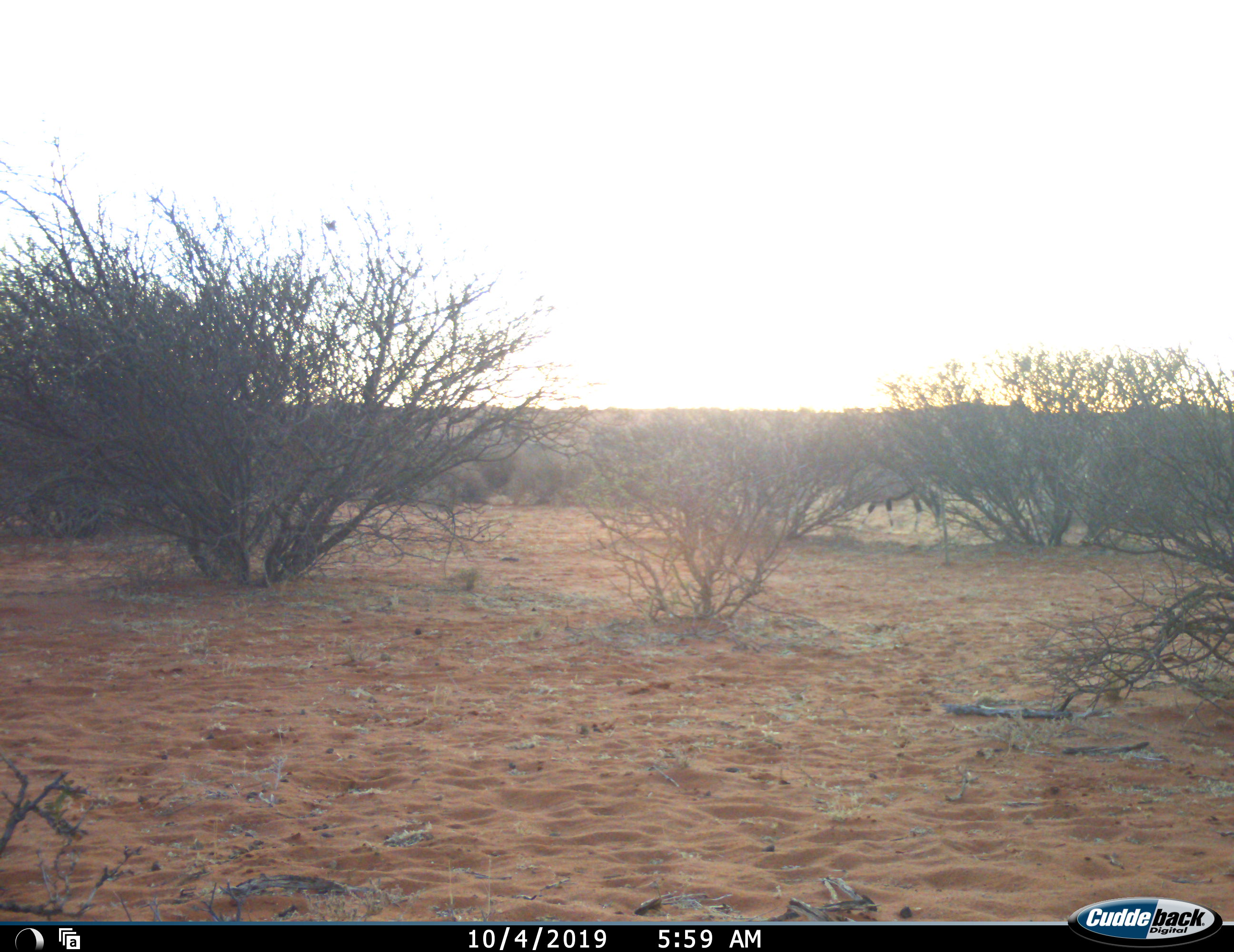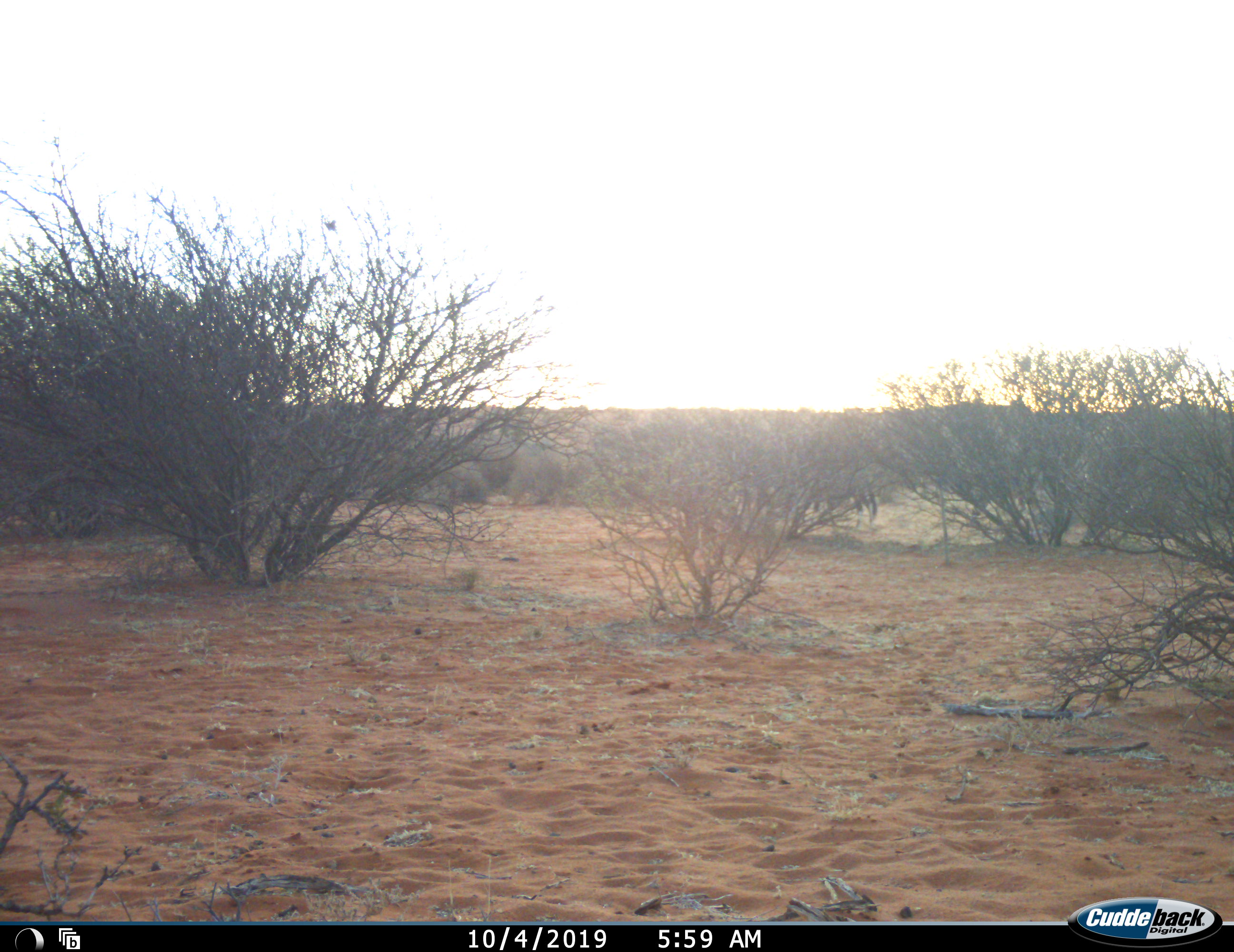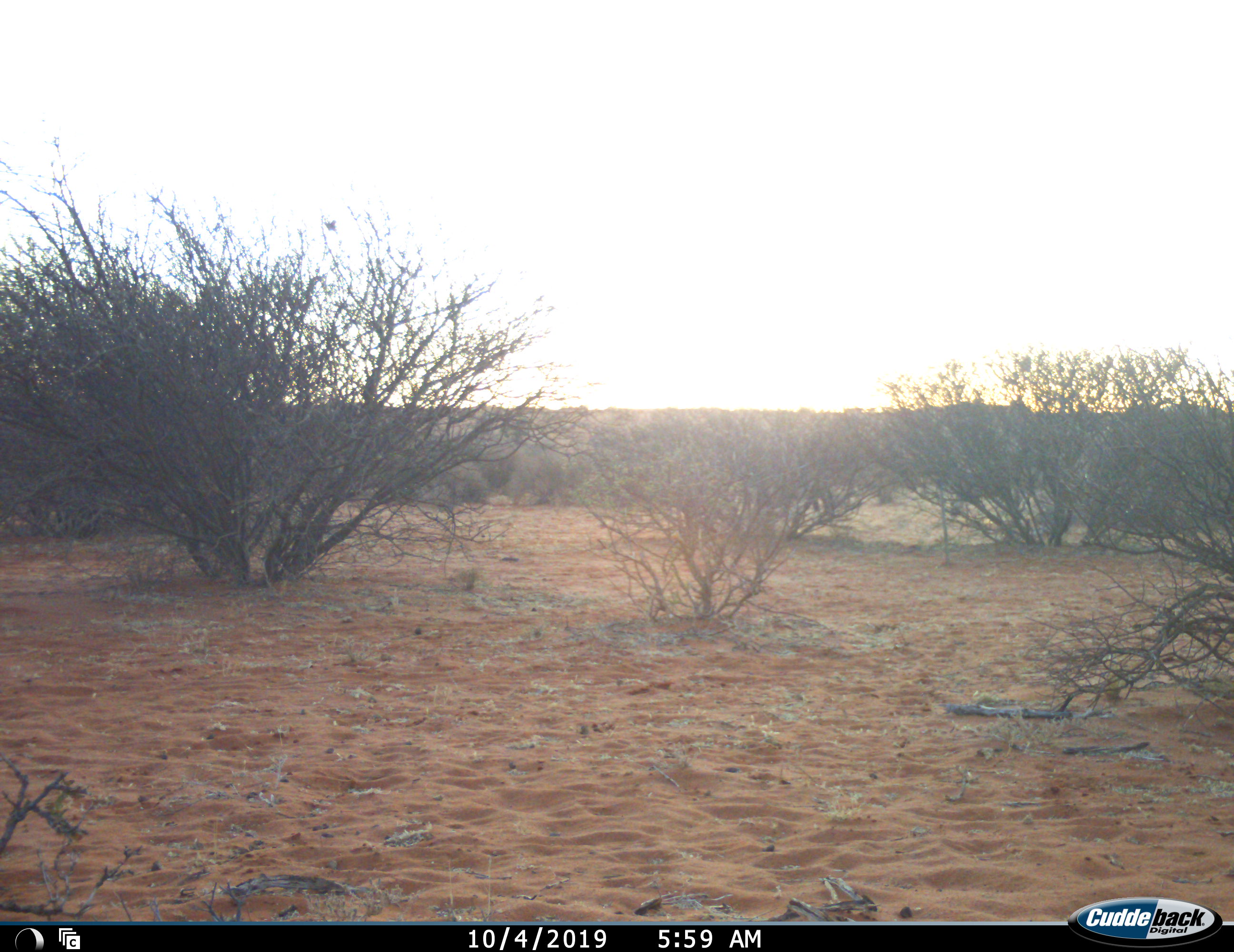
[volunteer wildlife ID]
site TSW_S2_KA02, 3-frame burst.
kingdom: Animalia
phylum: Chordata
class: Mammalia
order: Artiodactyla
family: Bovidae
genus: Oryx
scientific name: Oryx gazella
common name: gemsbok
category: oryx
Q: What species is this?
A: Oryx (gemsbok) (Oryx gazella).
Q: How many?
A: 2.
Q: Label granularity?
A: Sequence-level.